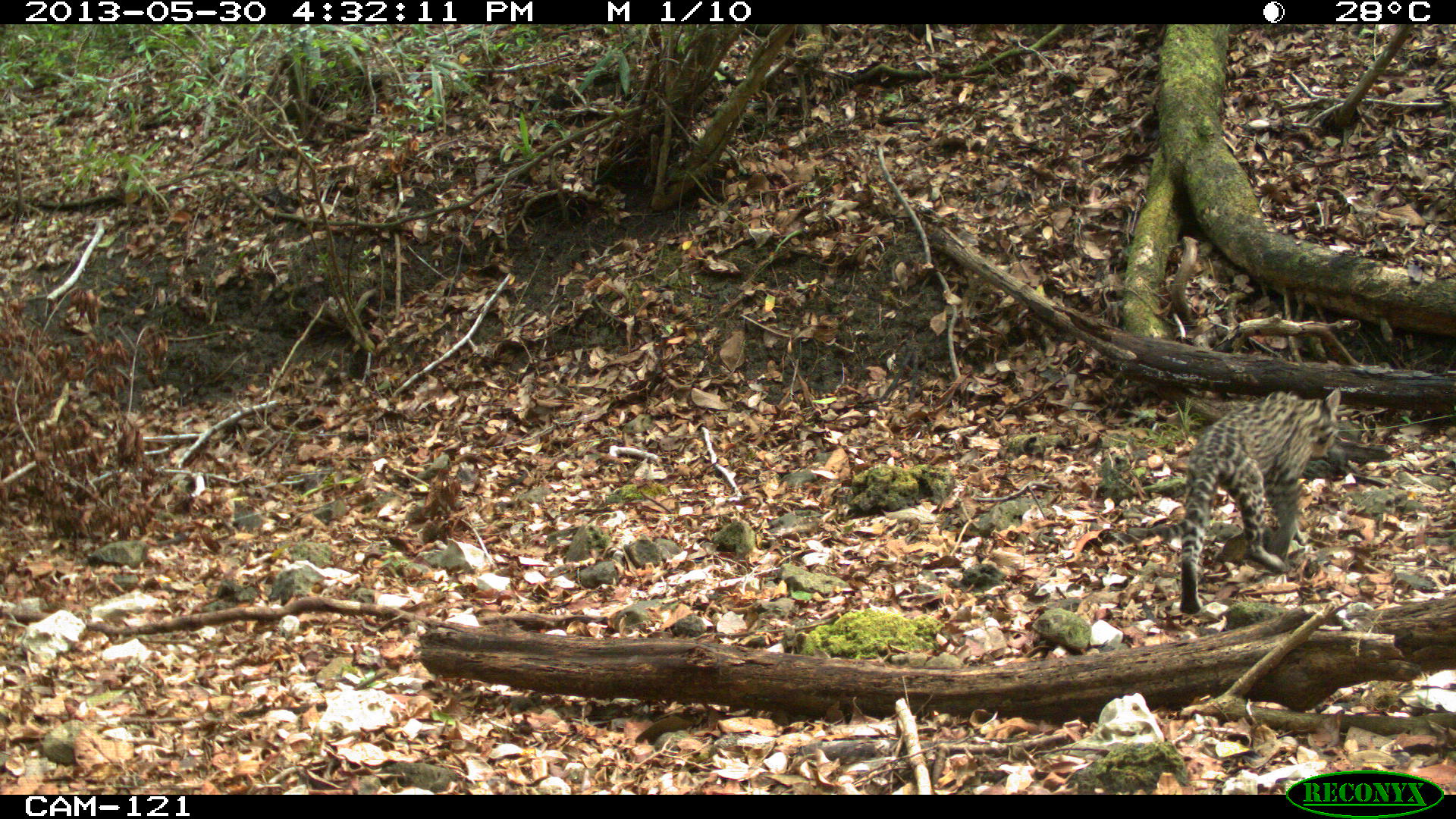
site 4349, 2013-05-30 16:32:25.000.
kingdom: Animalia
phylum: Chordata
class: Mammalia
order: Carnivora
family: Felidae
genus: Leopardus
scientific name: Leopardus pardalis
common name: ocelot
Leopardus pardalis (ocelot), count 1.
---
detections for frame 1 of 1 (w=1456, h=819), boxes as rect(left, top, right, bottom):
leopardus pardalis: rect(1178, 387, 1340, 613)